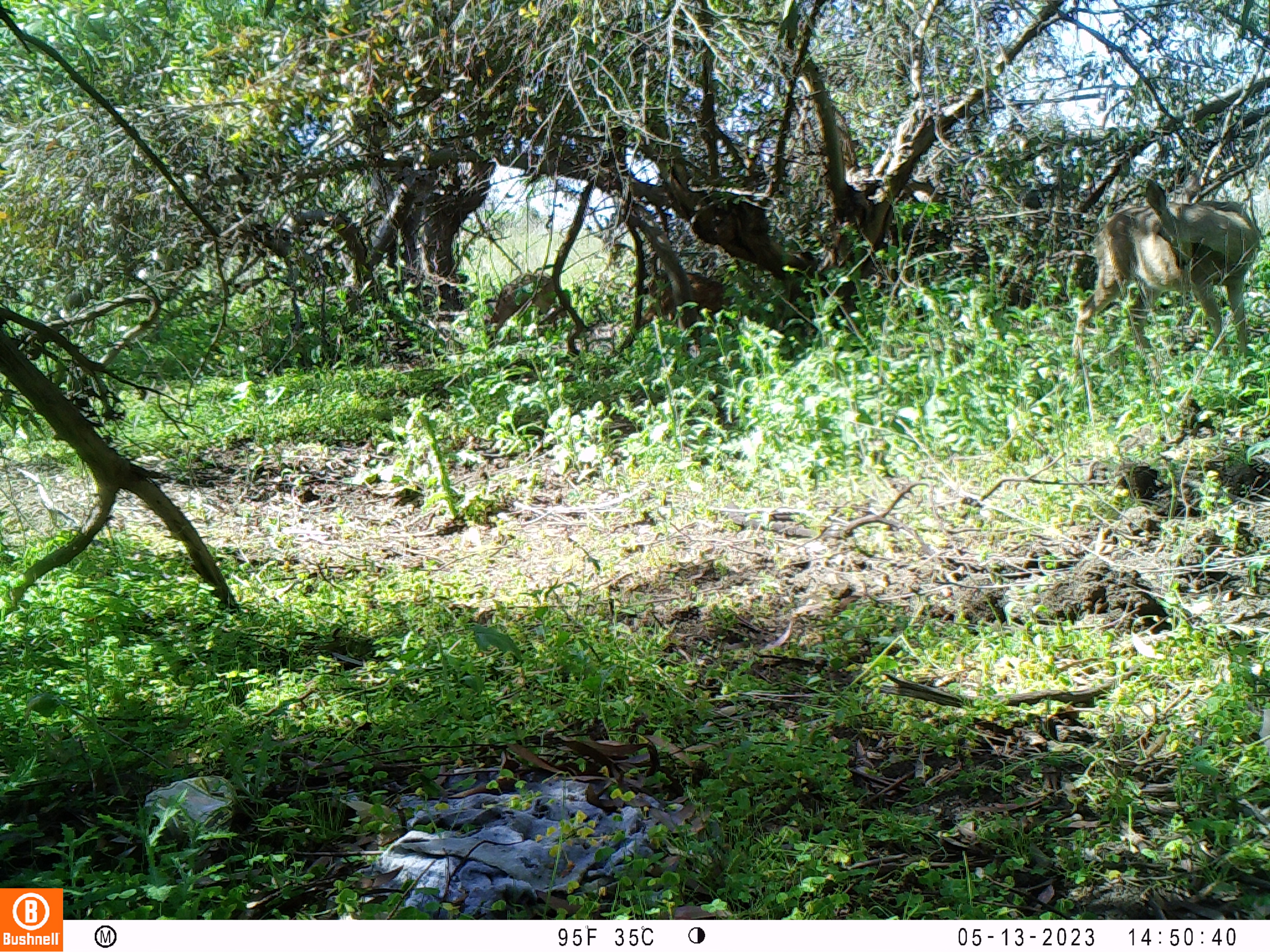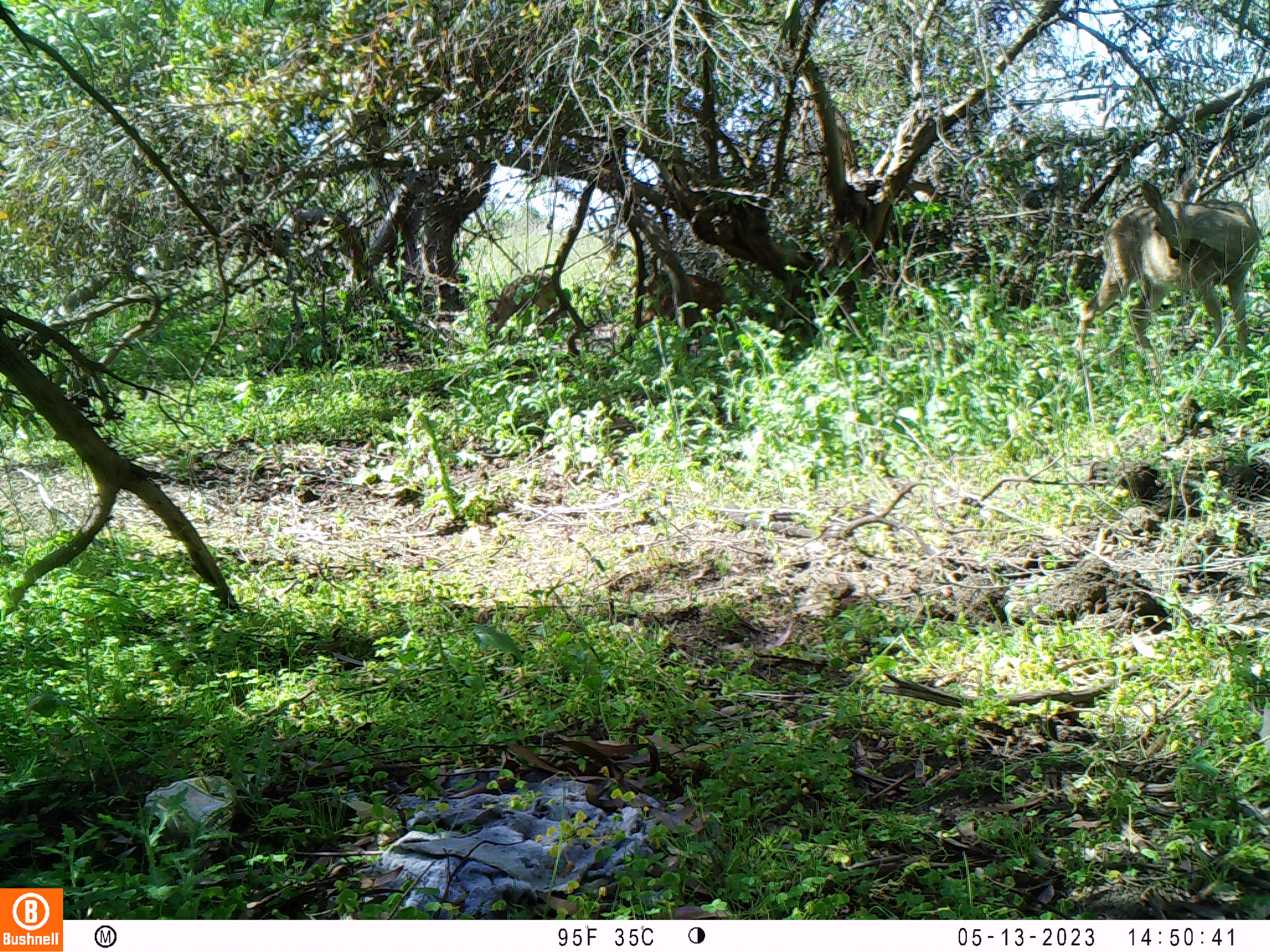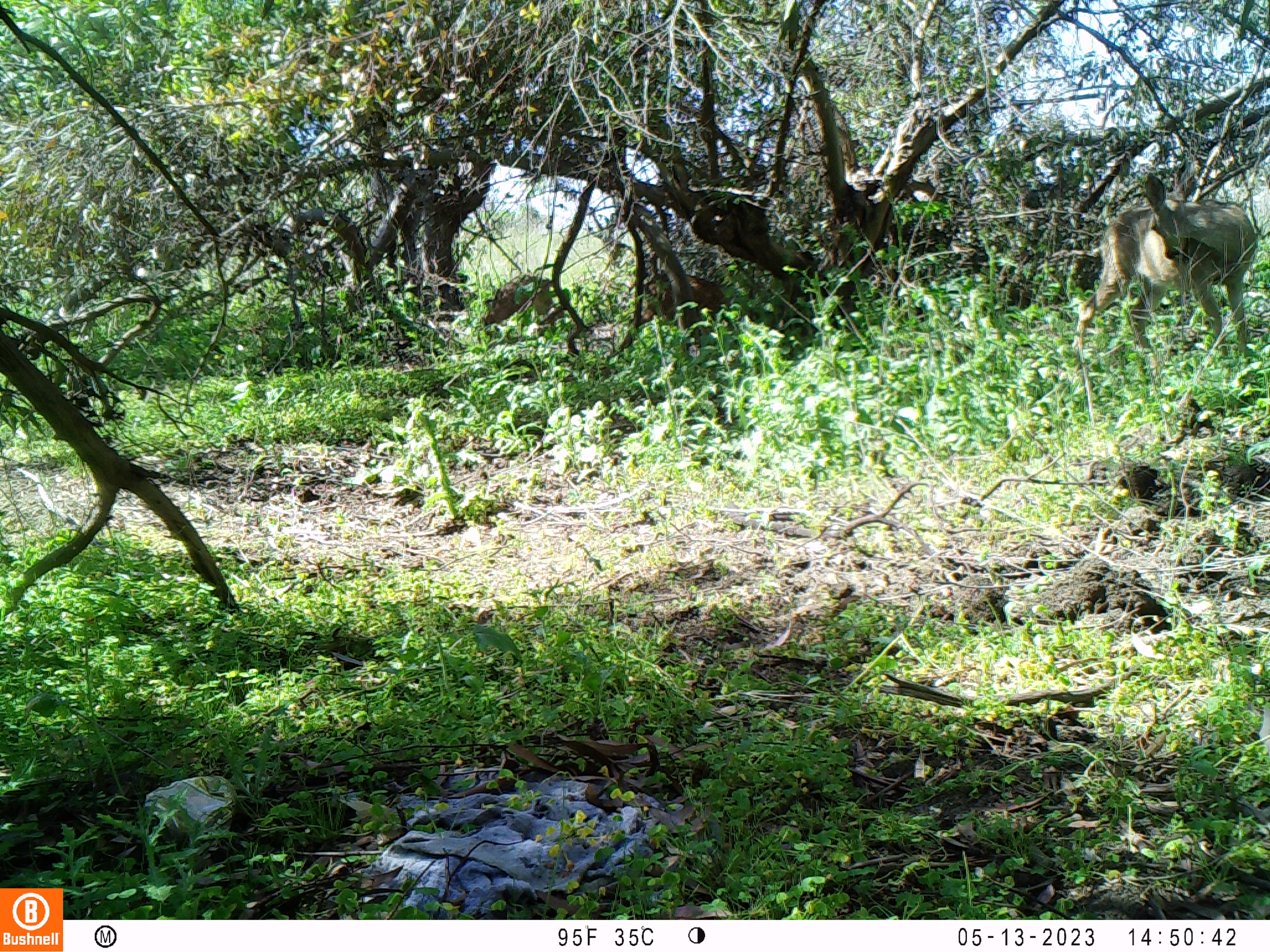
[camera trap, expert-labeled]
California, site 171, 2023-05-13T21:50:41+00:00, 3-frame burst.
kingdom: Animalia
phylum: Chordata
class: Mammalia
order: Artiodactyla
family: Cervidae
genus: Odocoileus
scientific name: Odocoileus hemionus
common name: mule deer